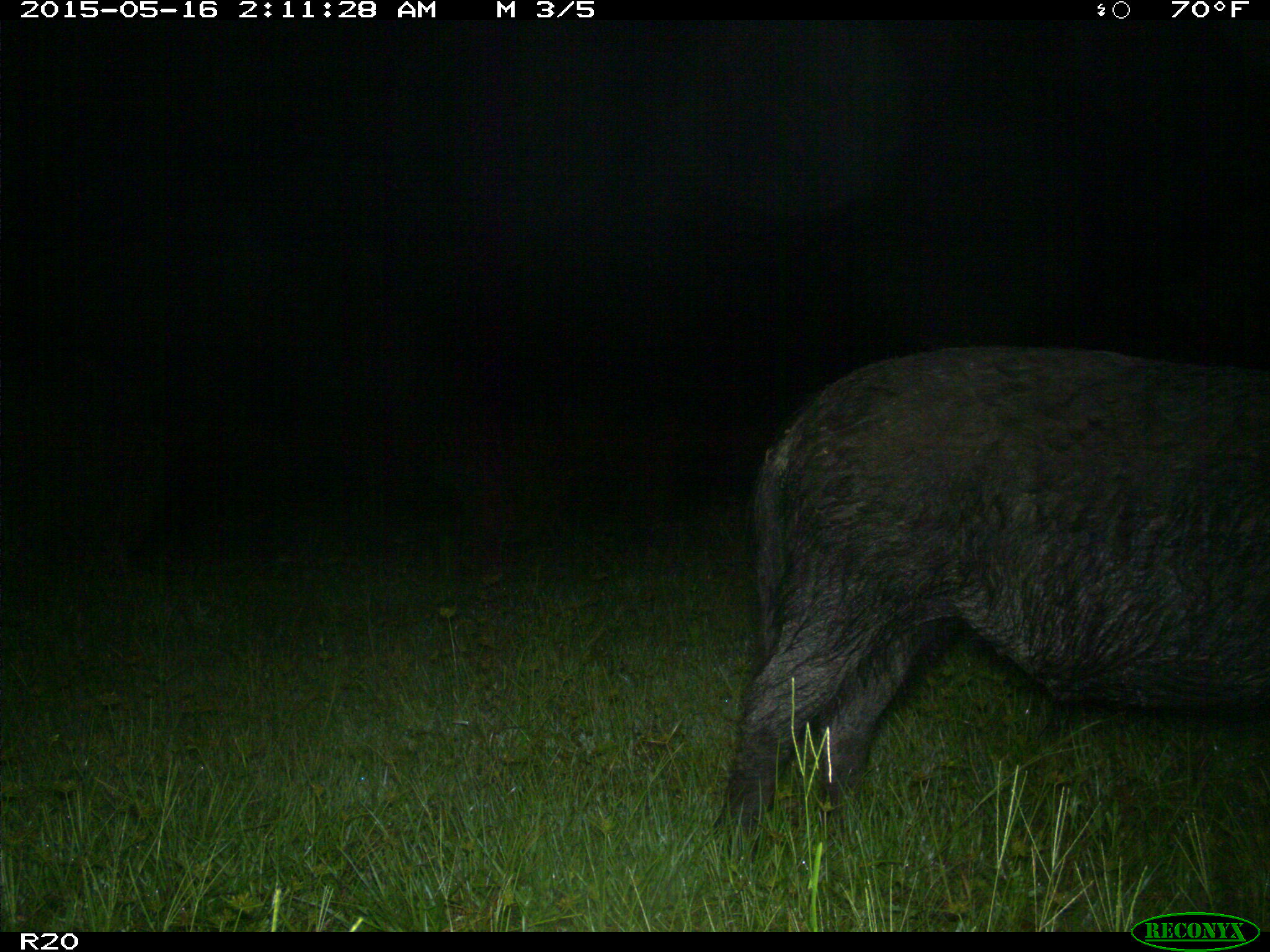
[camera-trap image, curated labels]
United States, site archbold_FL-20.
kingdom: Animalia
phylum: Chordata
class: Mammalia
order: Artiodactyla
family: Suidae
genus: Sus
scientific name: Sus scrofa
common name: wild boar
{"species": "Sus scrofa (wild boar)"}